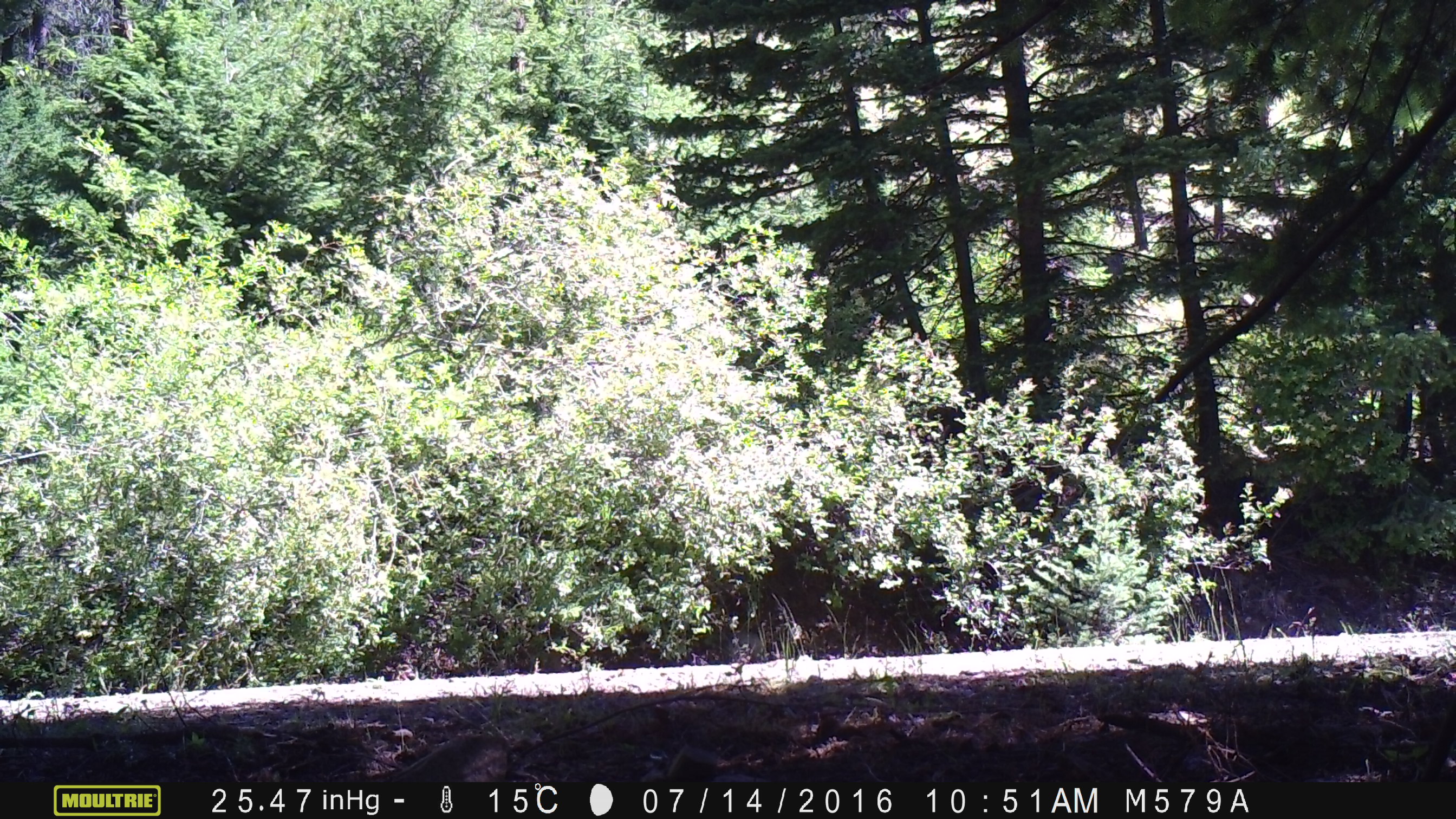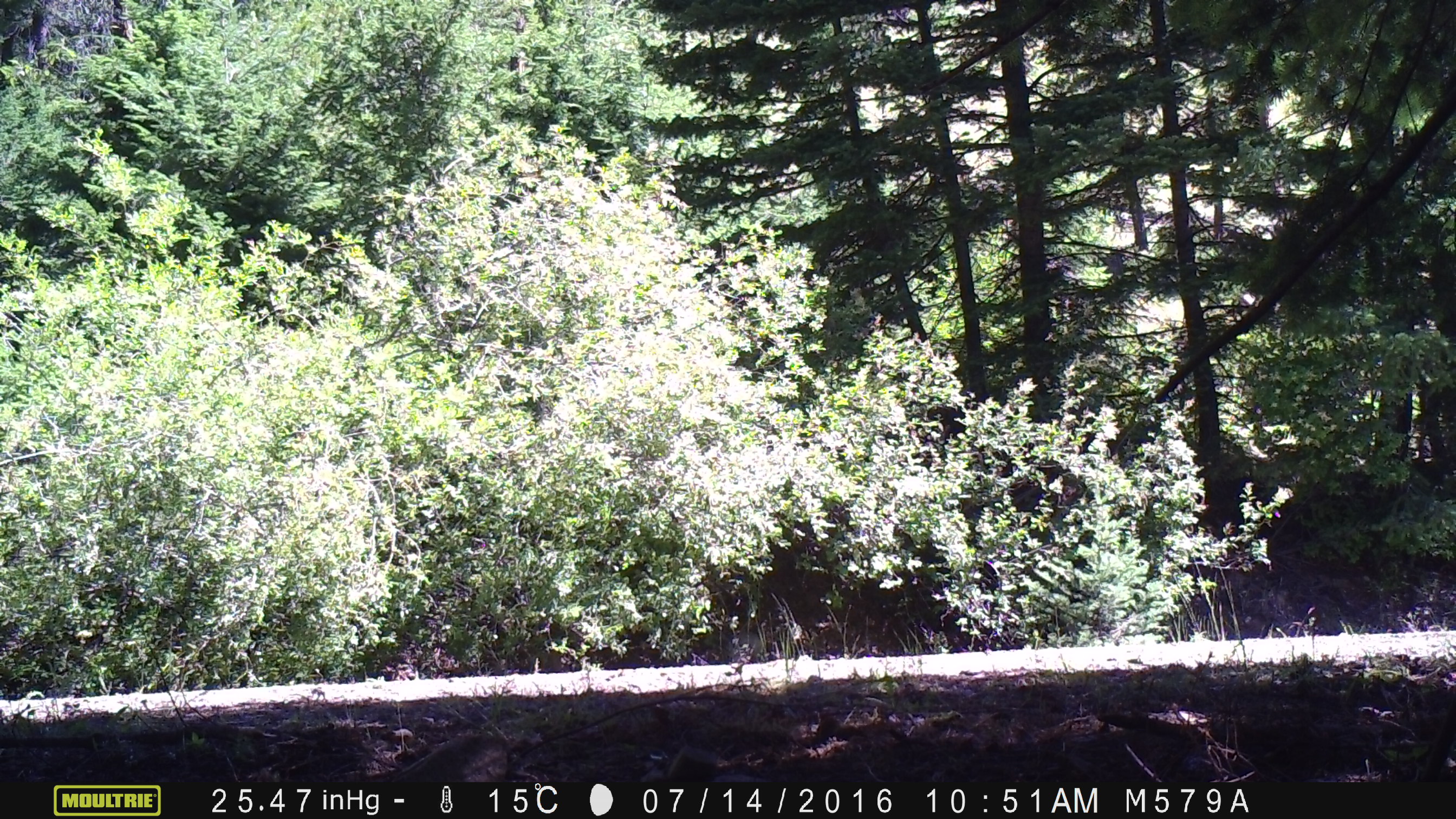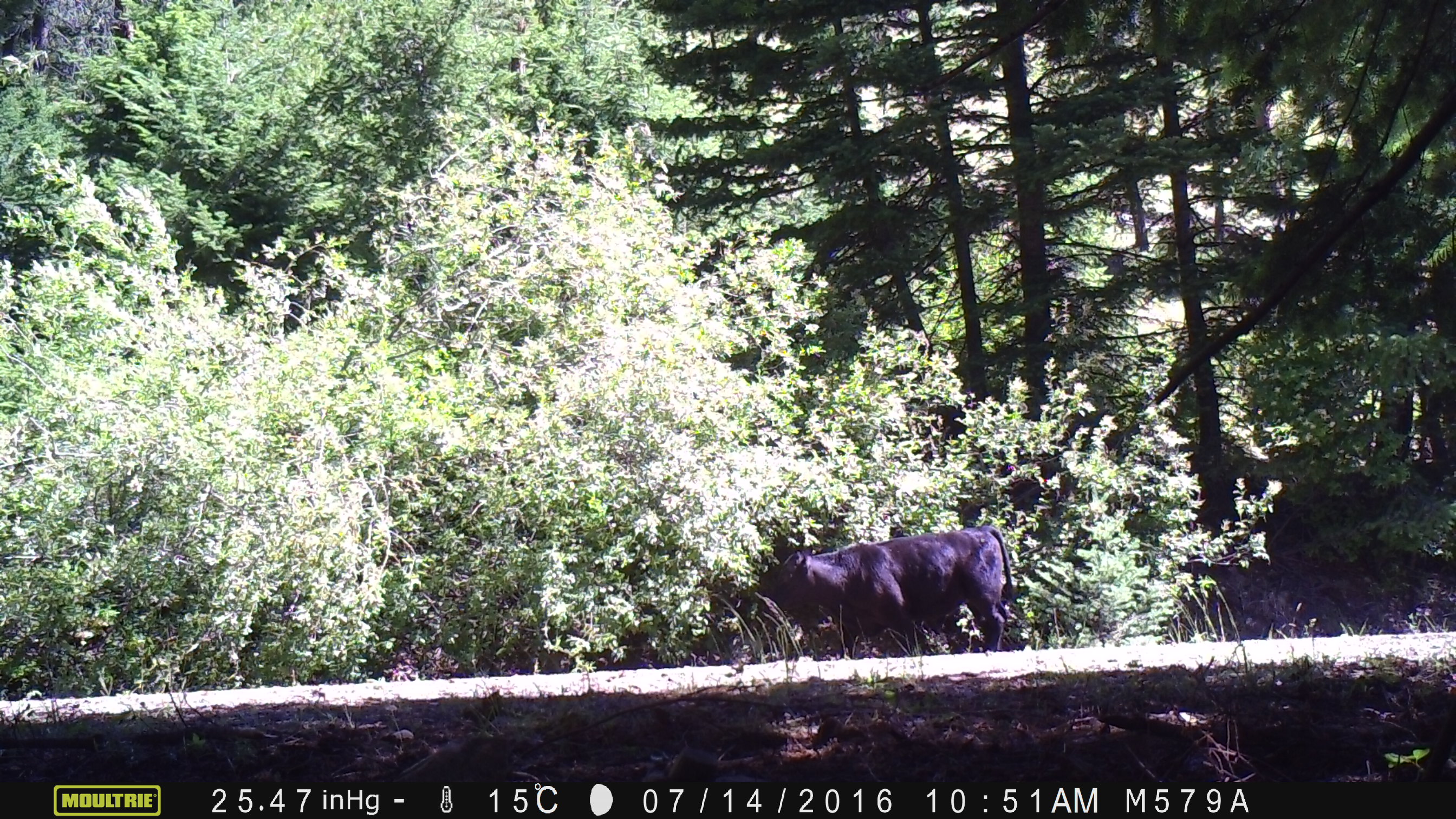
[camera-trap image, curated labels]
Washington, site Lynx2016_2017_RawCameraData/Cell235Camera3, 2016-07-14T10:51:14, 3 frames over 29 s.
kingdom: Animalia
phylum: Chordata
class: Mammalia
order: Artiodactyla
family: Bovidae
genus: Bos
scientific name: Bos taurus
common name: domestic cattle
Domestic cattle (Bos taurus). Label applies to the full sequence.